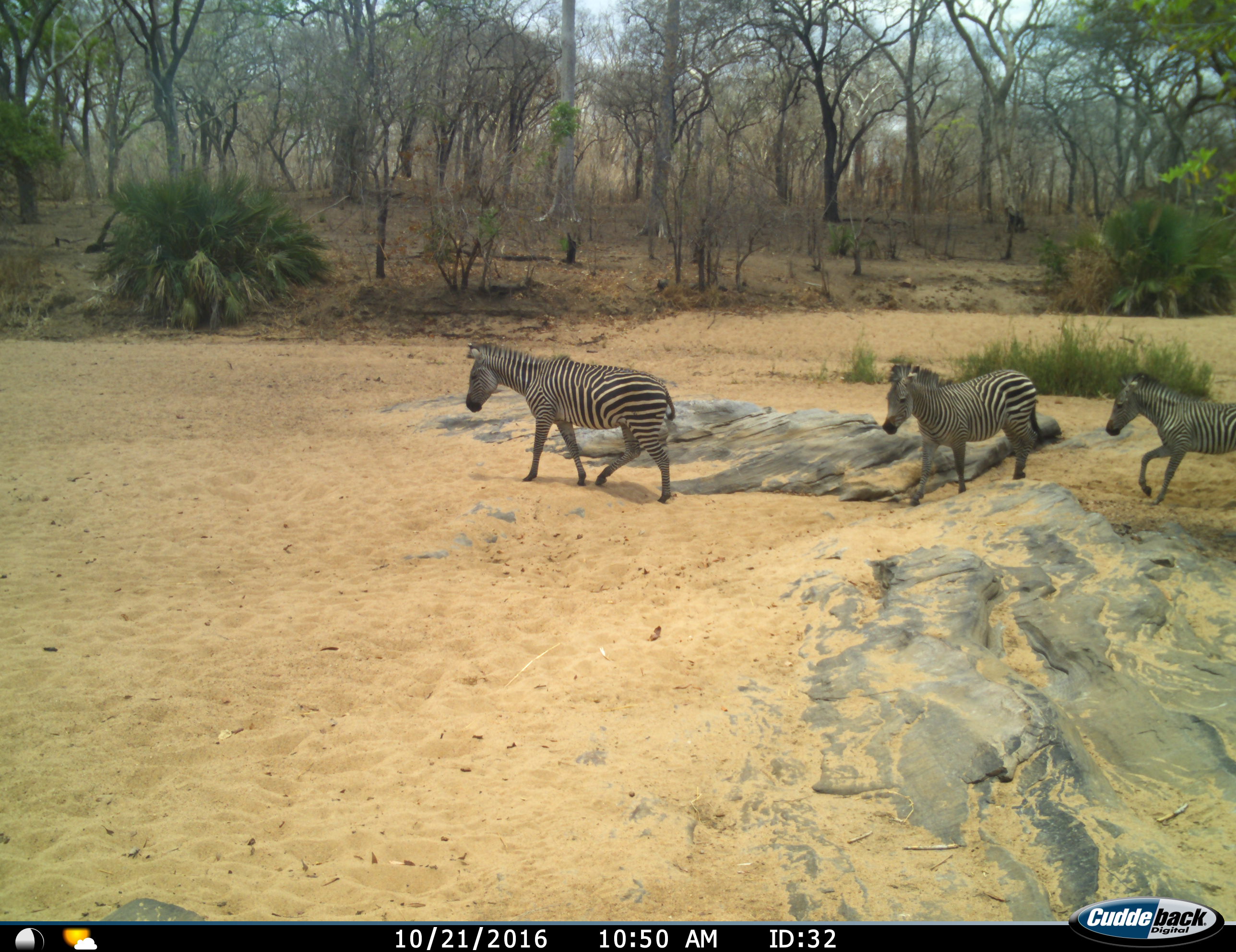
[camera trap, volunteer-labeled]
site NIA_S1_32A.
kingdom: Animalia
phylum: Chordata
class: Mammalia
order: Perissodactyla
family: Equidae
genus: Equus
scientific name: Equus quagga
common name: plains zebra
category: zebraplains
Zebraplains (plains zebra) (Equus quagga), count 3. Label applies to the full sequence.